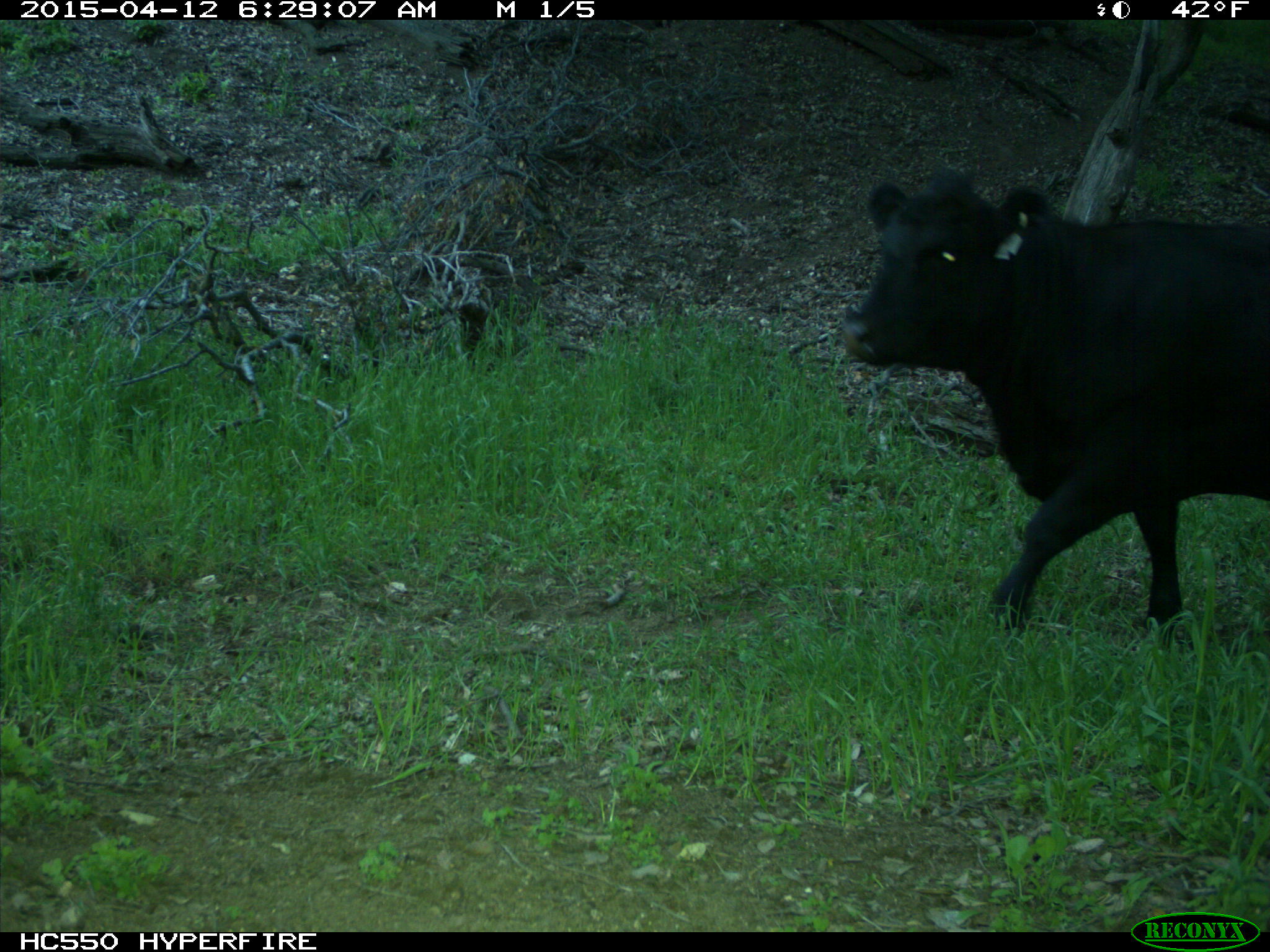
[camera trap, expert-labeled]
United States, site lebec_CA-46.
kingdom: Animalia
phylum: Chordata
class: Mammalia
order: Artiodactyla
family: Bovidae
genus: Bos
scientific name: Bos taurus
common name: domestic cow